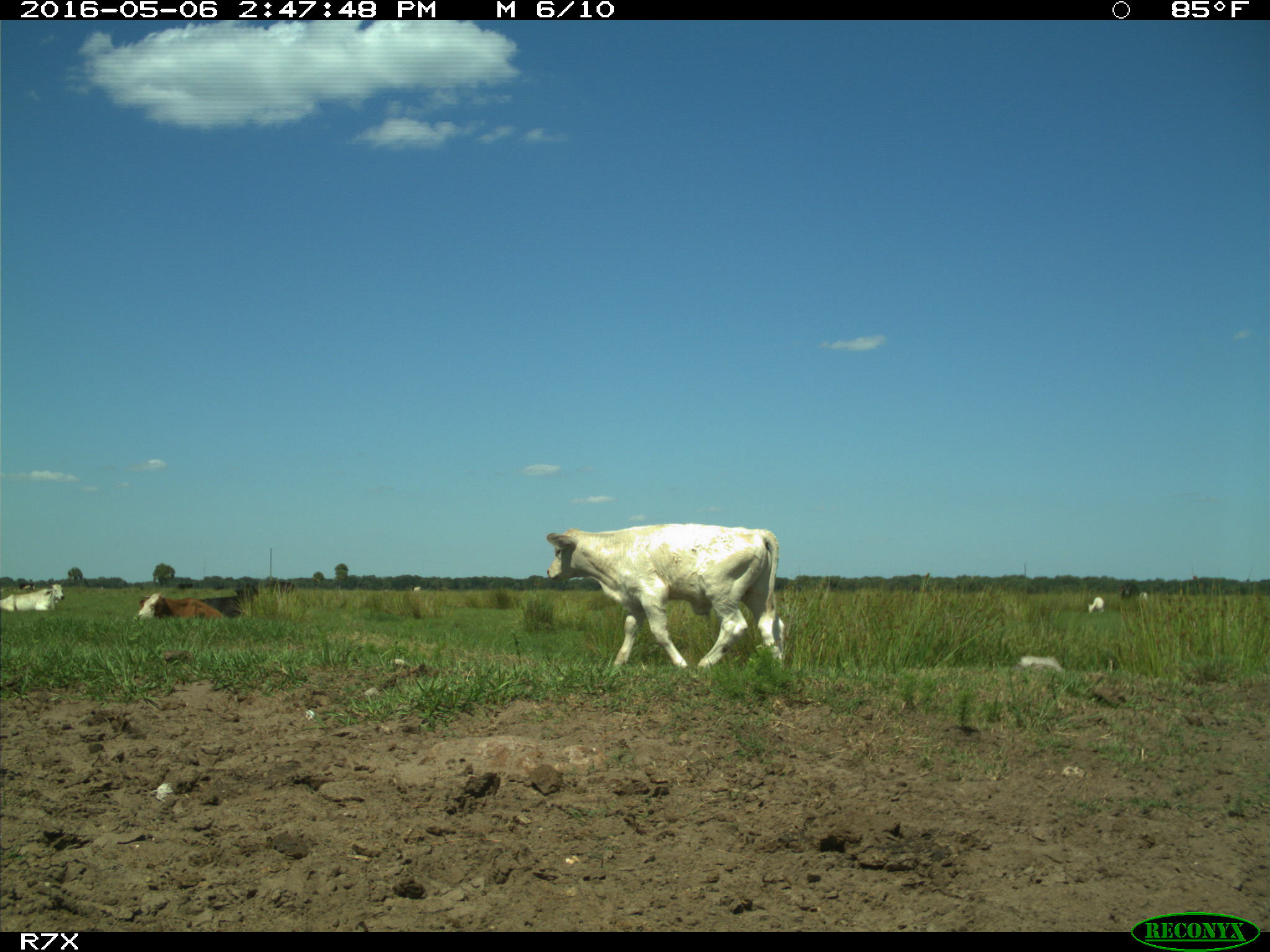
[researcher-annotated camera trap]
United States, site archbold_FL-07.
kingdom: Animalia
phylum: Chordata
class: Mammalia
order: Artiodactyla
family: Bovidae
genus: Bos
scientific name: Bos taurus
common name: domestic cow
Bos taurus (domestic cow).